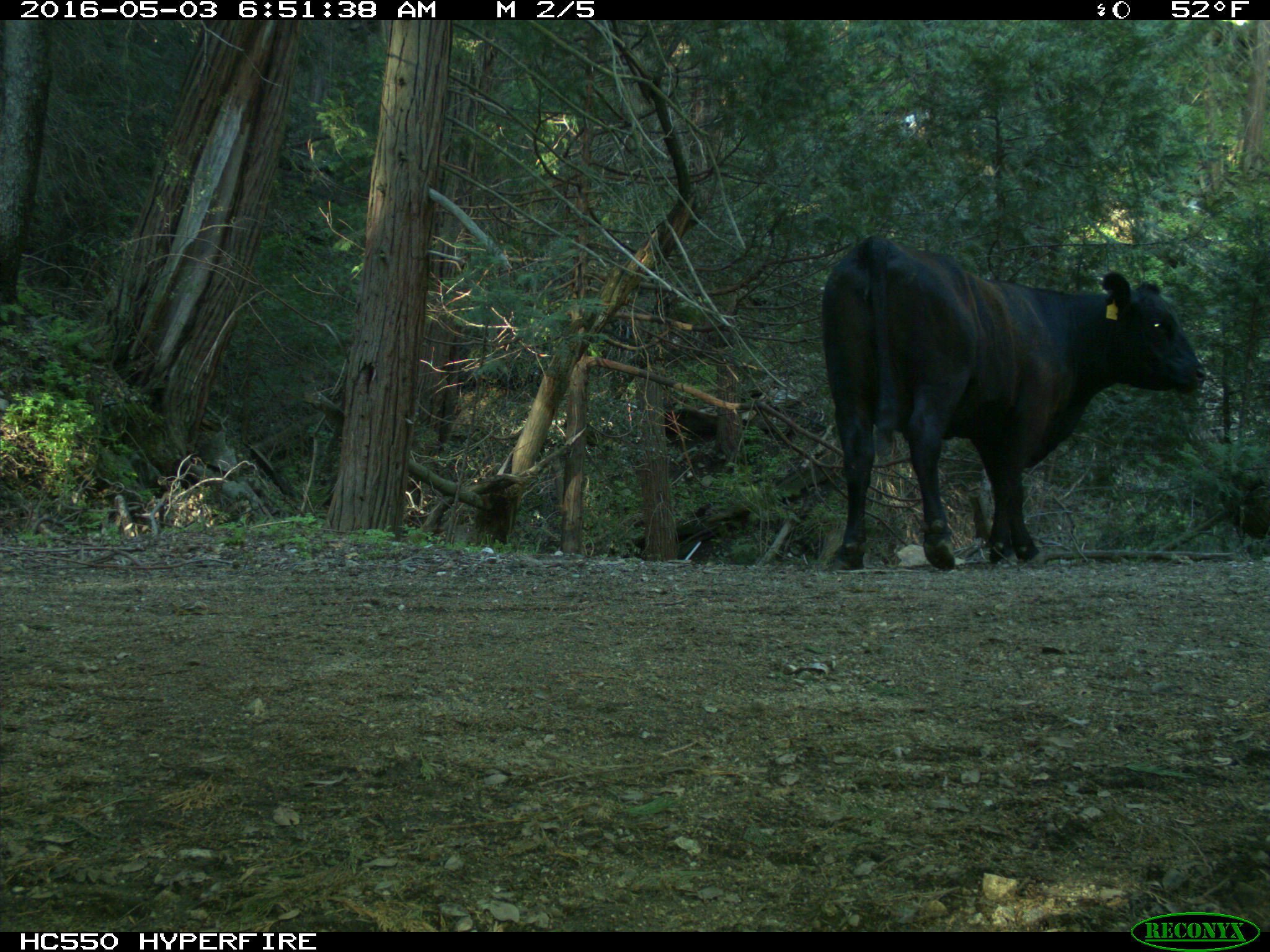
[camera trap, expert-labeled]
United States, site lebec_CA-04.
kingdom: Animalia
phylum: Chordata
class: Mammalia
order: Artiodactyla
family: Bovidae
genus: Bos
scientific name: Bos taurus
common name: domestic cow